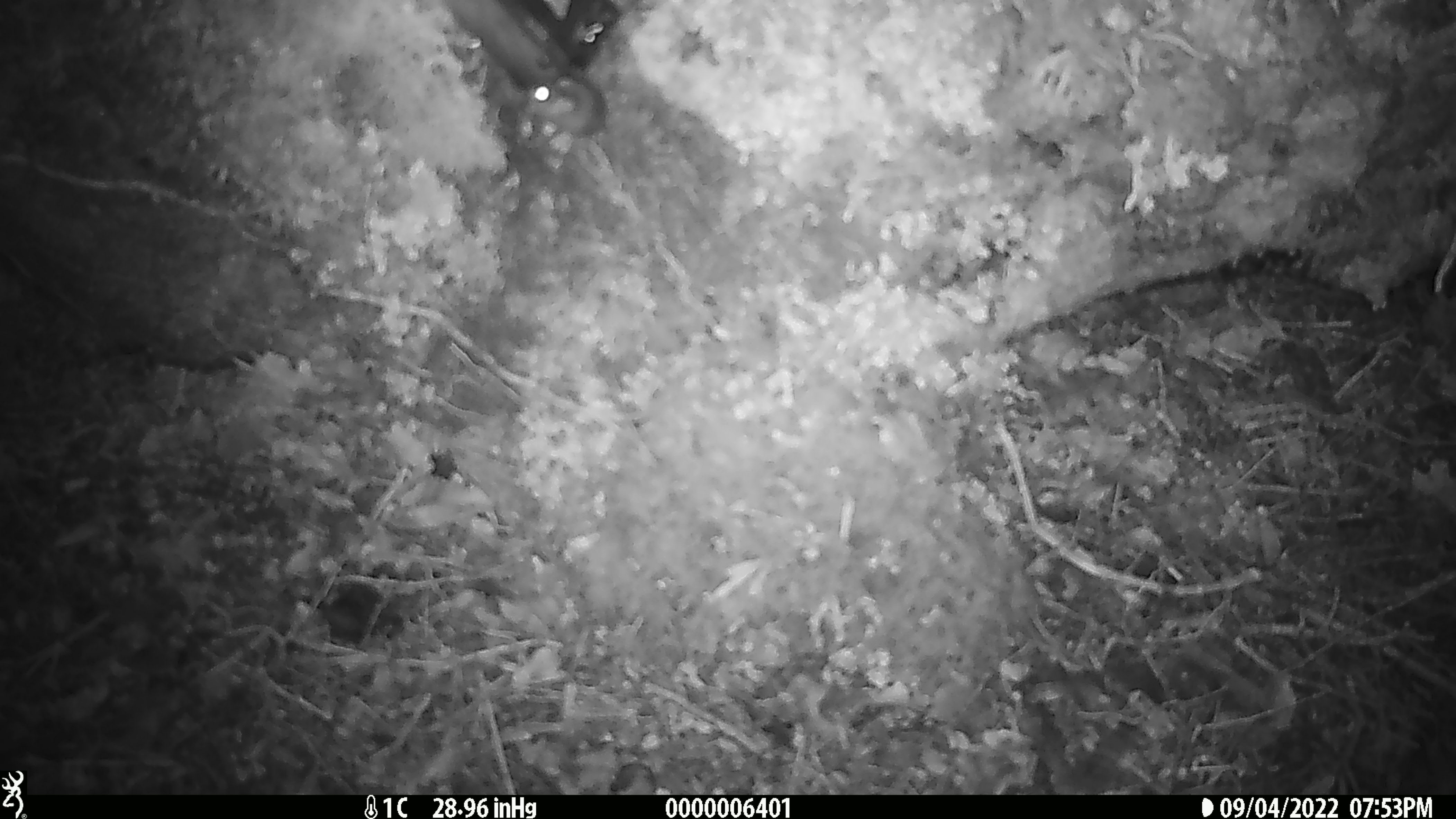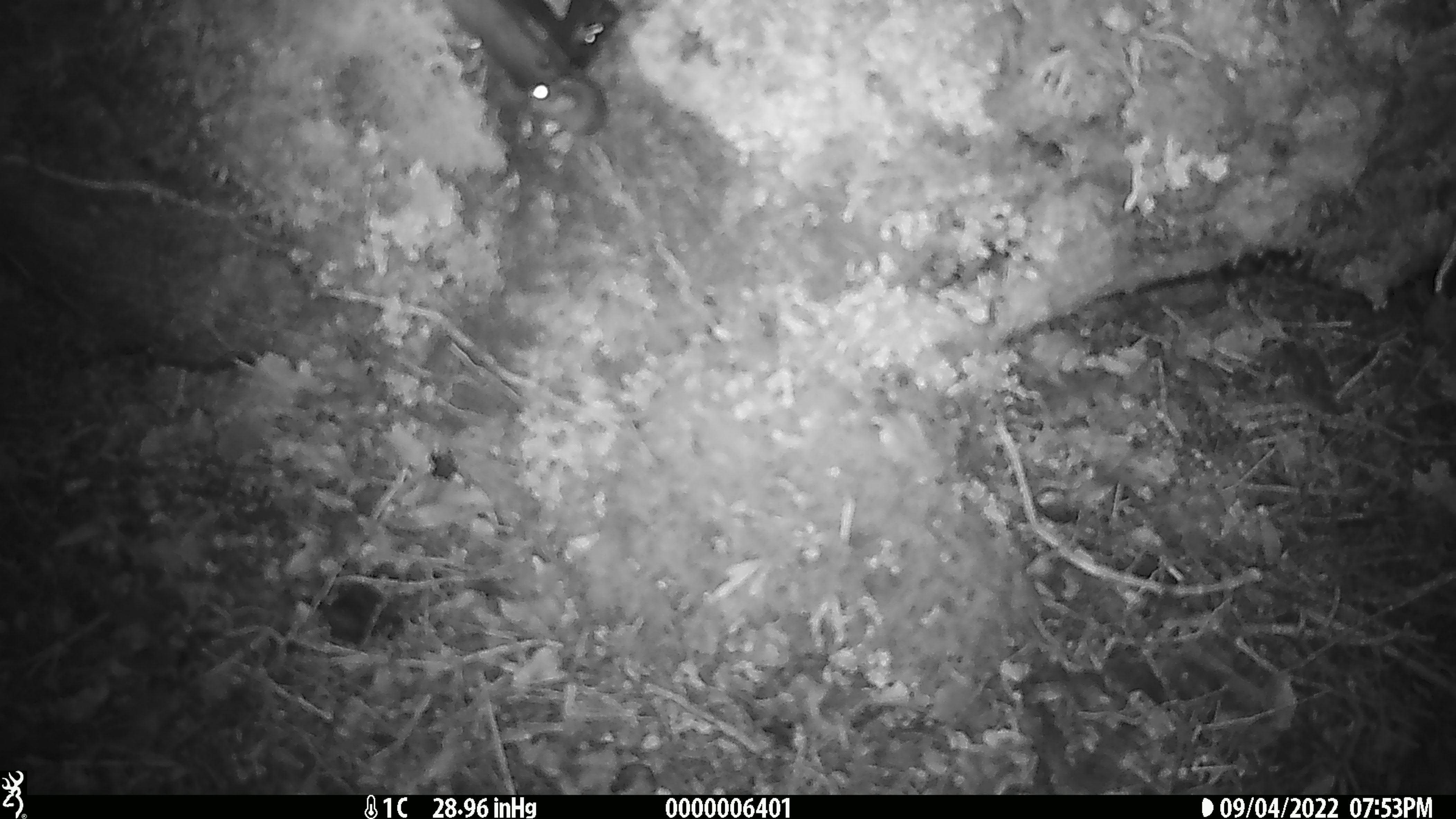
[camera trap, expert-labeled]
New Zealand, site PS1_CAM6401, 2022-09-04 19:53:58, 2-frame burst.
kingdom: Animalia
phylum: Chordata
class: Mammalia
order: Rodentia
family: Muridae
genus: Mus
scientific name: Mus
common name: mouse